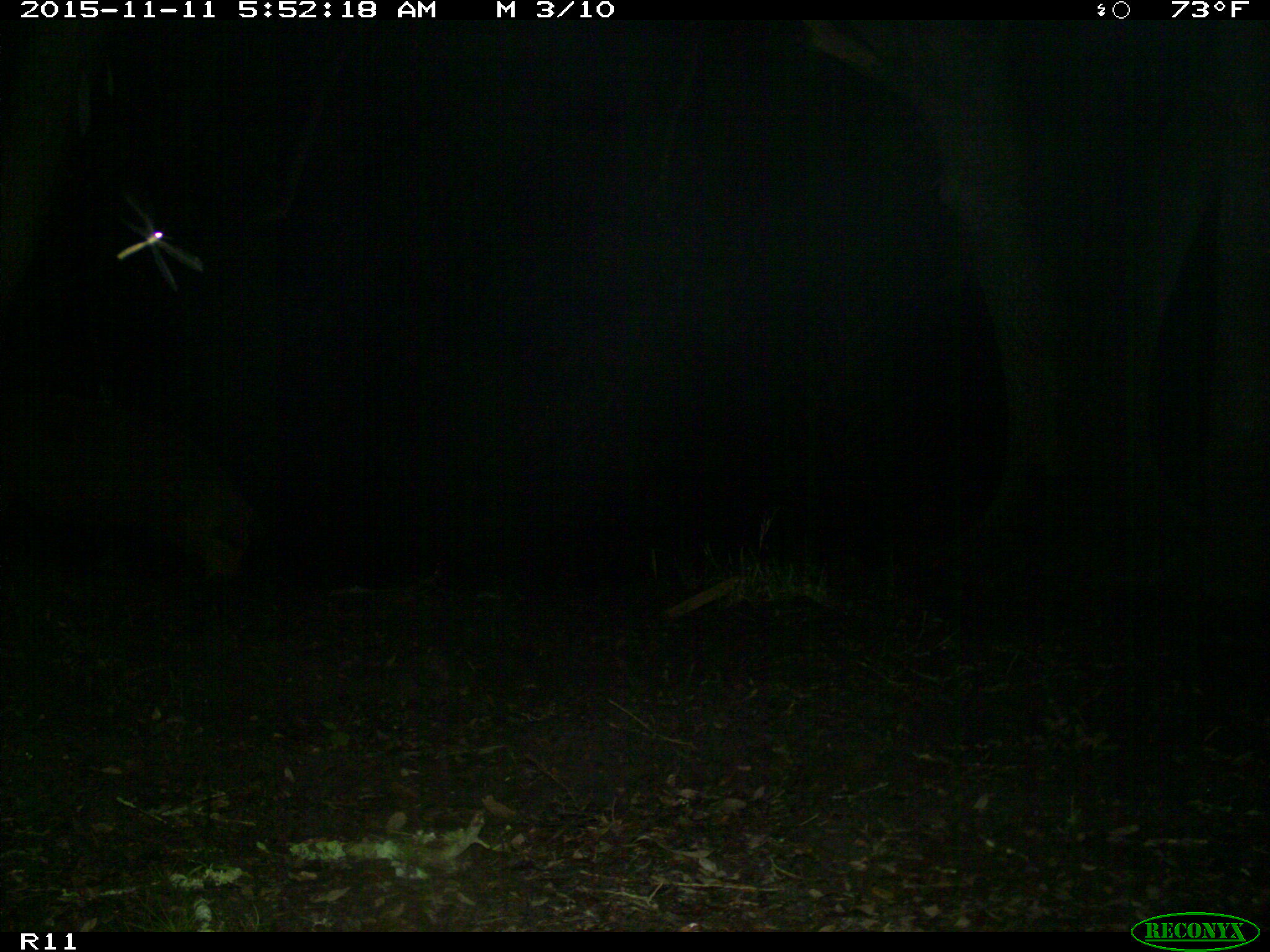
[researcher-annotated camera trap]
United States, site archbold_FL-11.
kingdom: Animalia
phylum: Chordata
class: Mammalia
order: Artiodactyla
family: Suidae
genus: Sus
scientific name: Sus scrofa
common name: wild boar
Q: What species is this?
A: Sus scrofa (wild boar).